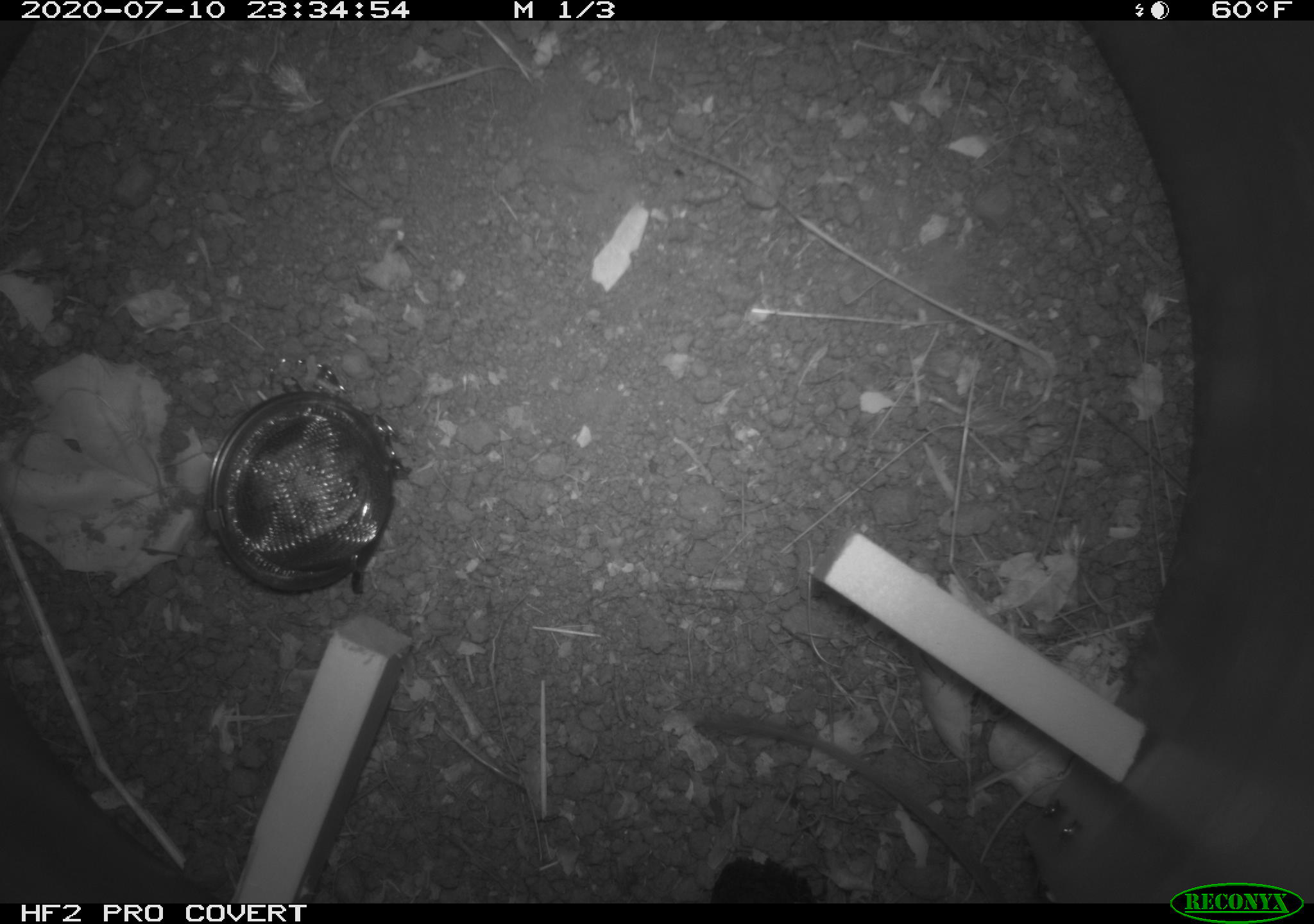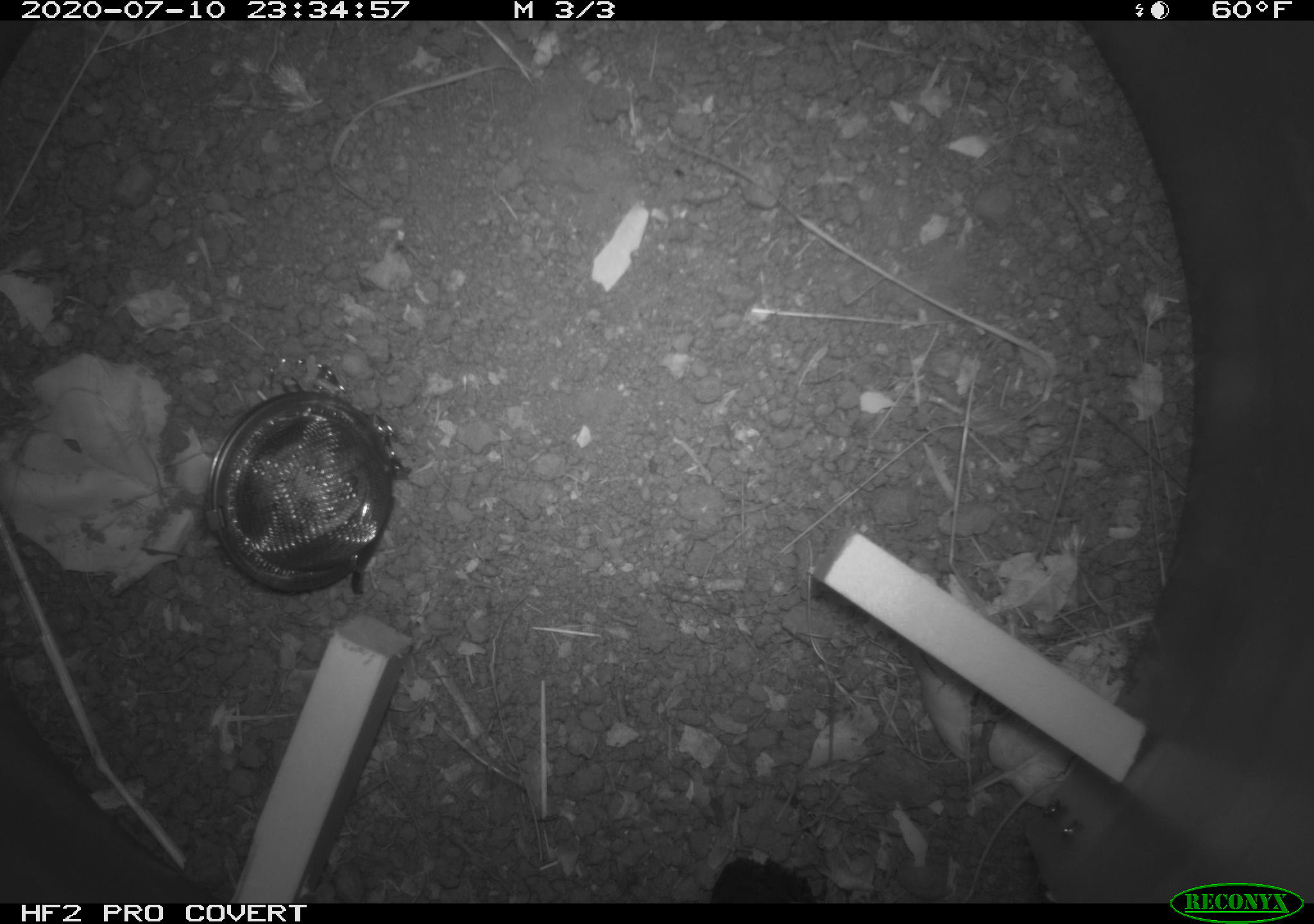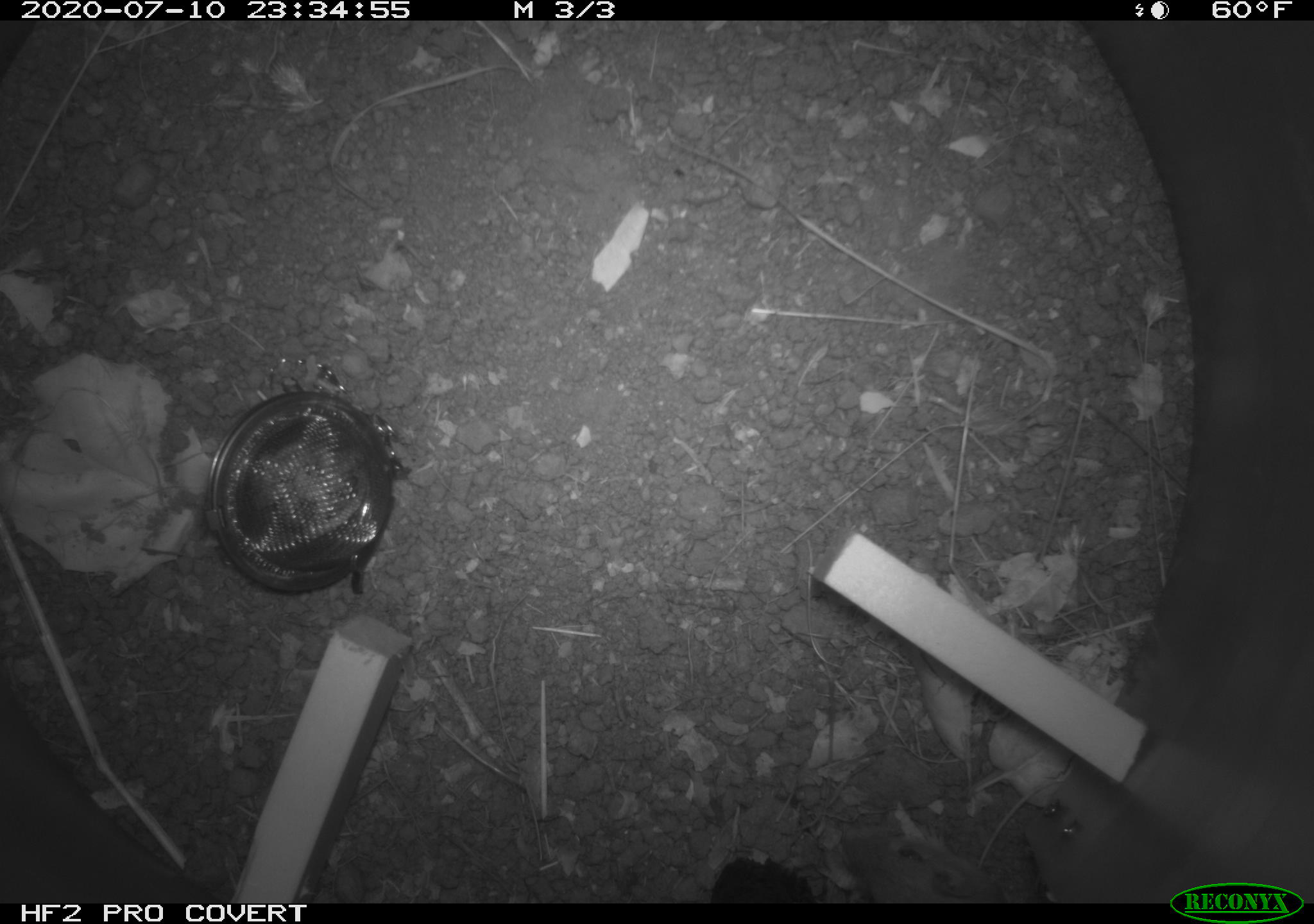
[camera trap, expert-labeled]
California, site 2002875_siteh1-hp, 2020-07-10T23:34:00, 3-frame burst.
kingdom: Animalia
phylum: Chordata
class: Mammalia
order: Rodentia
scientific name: Rodentia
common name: rodent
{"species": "rodent (Rodentia)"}